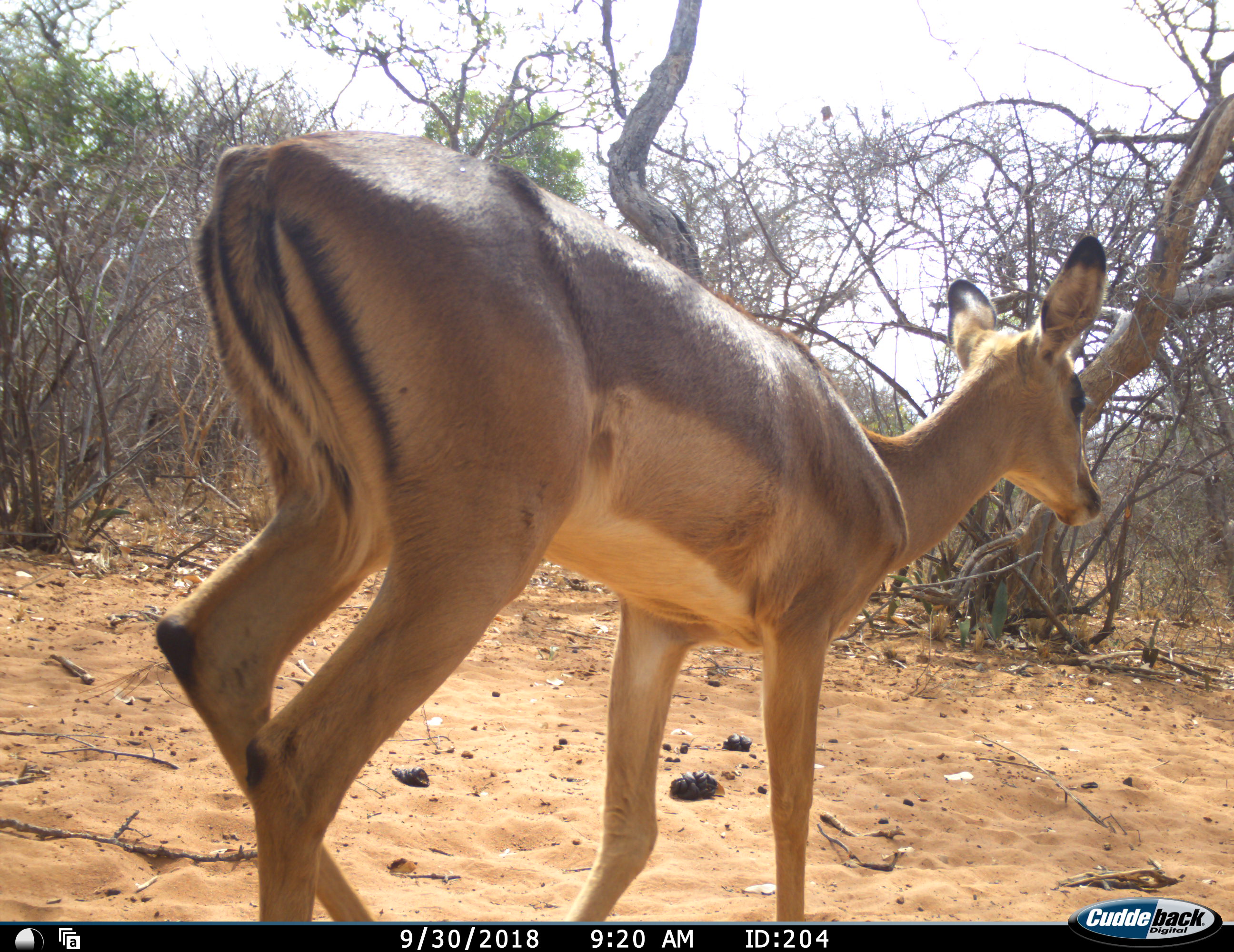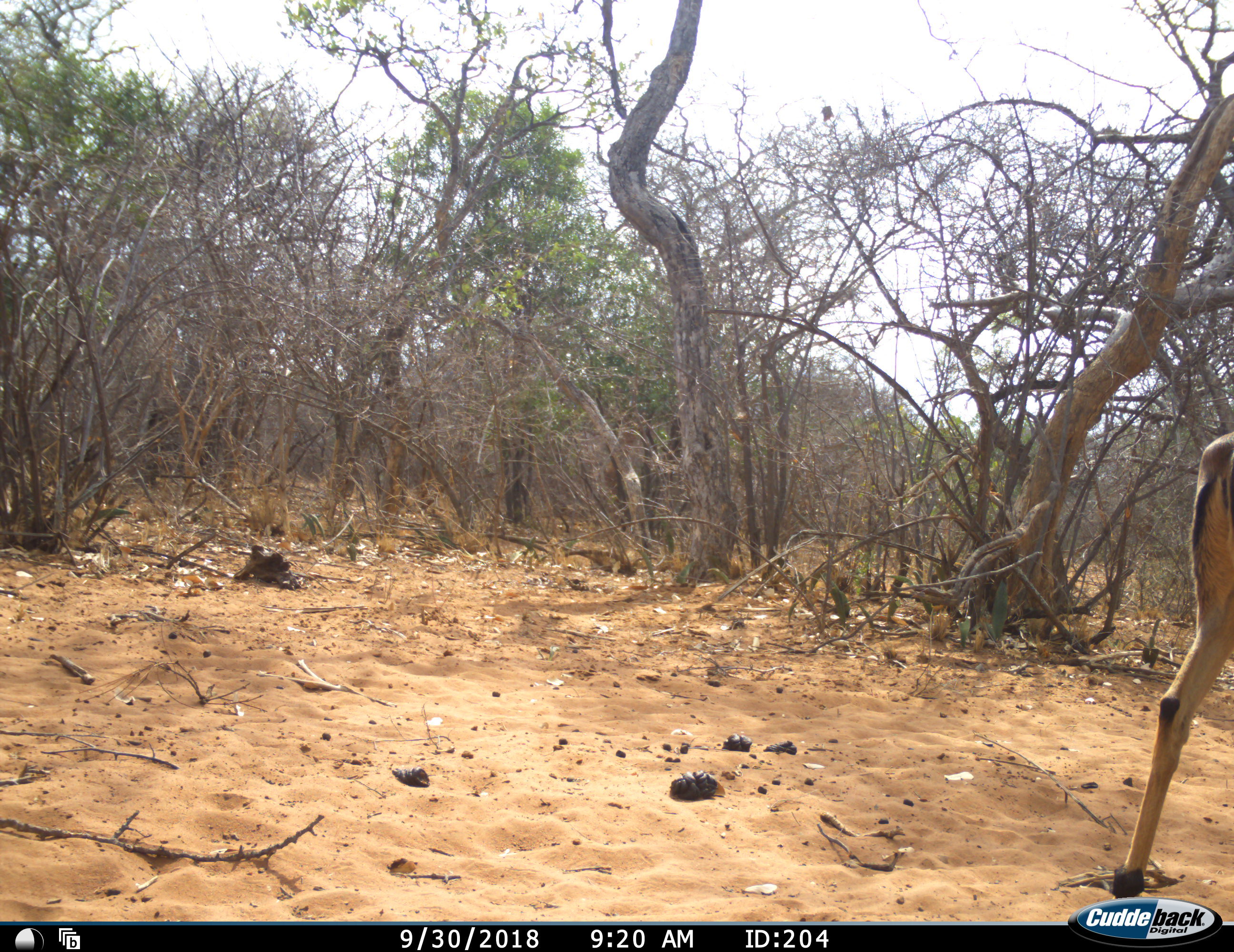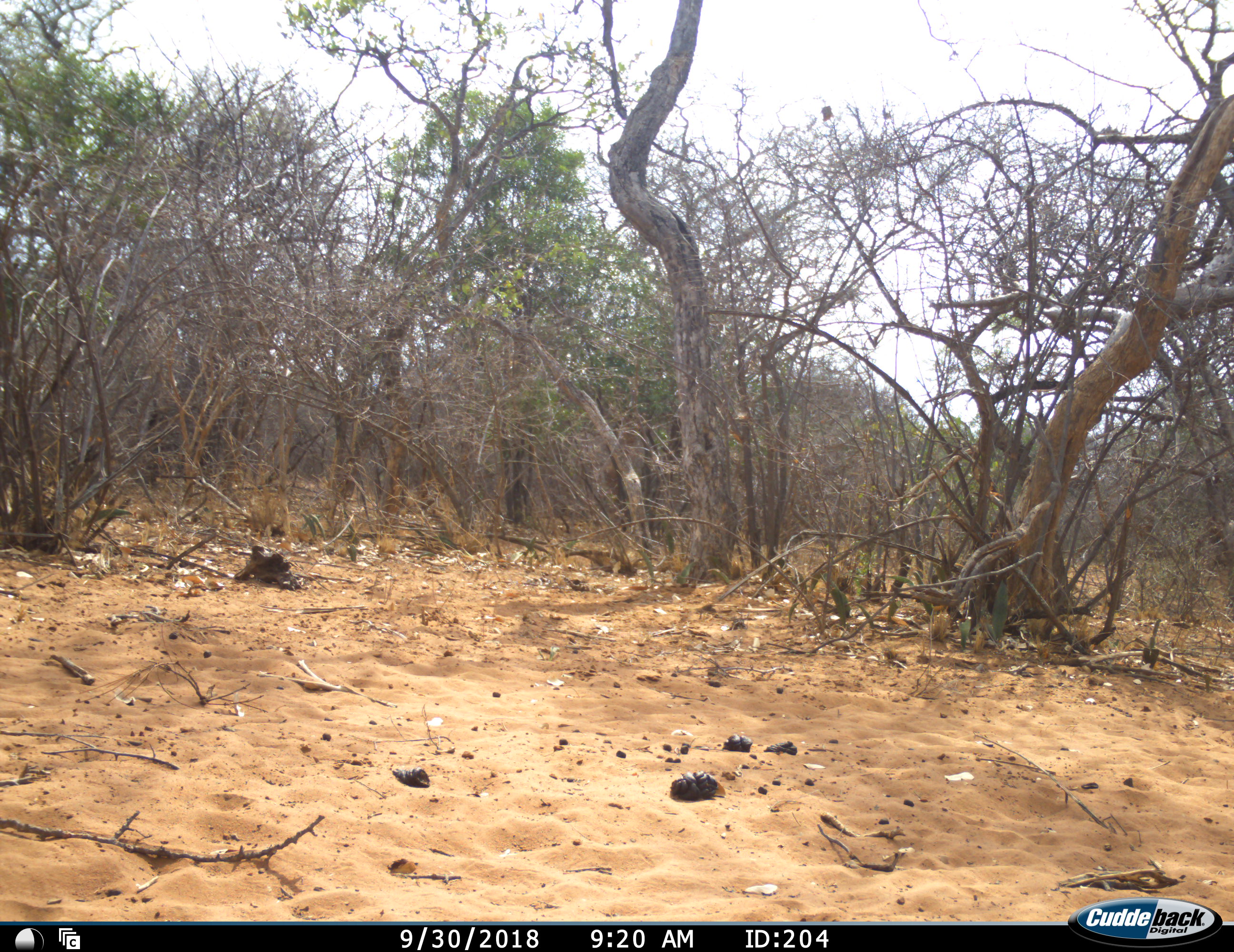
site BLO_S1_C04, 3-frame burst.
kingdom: Animalia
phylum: Chordata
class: Mammalia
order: Artiodactyla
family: Bovidae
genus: Aepyceros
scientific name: Aepyceros melampus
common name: impala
Impala (Aepyceros melampus), count 1. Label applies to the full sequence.